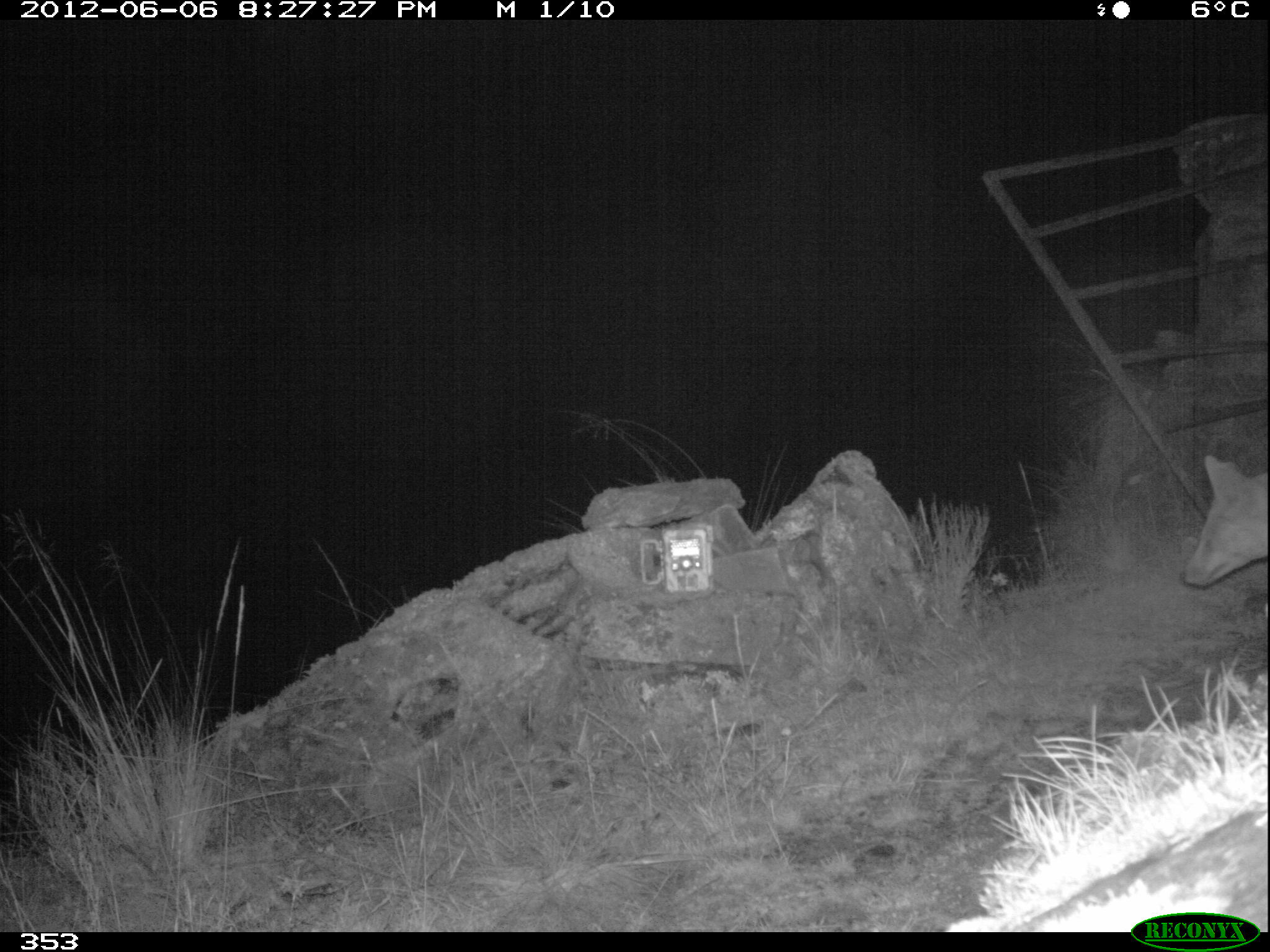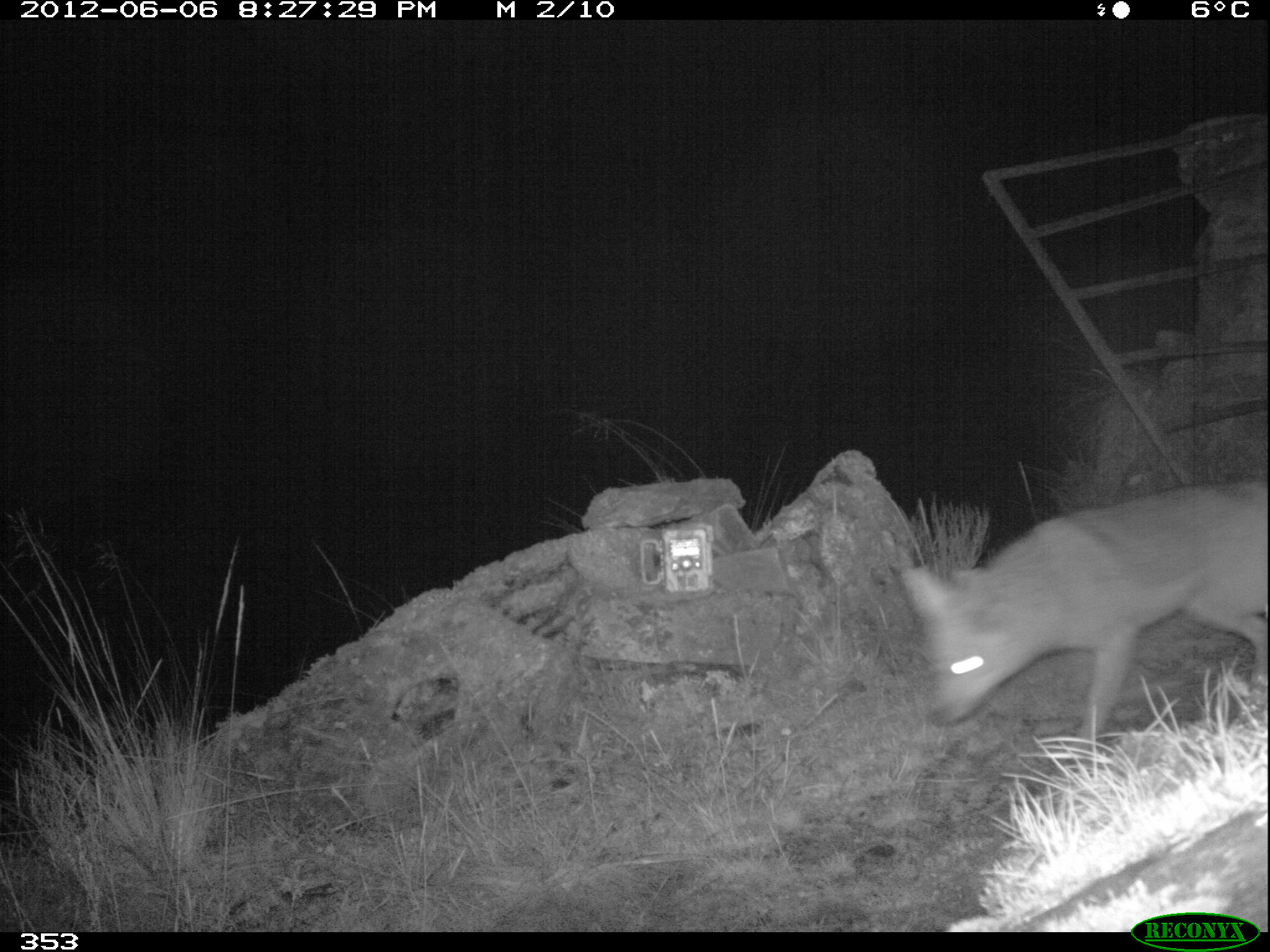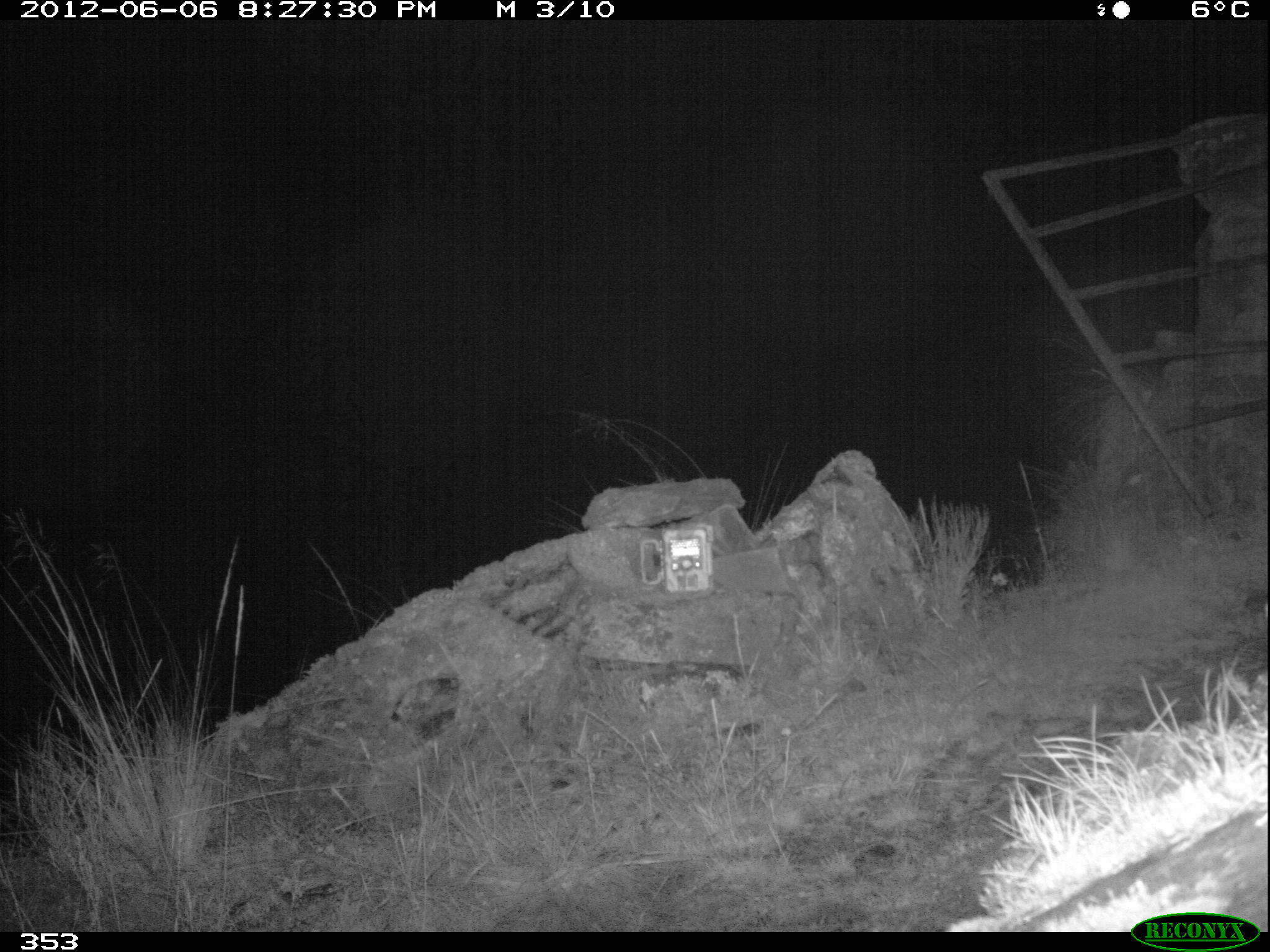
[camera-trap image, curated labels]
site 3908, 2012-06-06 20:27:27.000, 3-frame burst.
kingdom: Animalia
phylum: Chordata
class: Mammalia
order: Carnivora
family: Canidae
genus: Lycalopex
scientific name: Lycalopex culpaeus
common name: culpeo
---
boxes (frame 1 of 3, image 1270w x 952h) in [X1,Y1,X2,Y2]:
lycalopex culpaeus: [1181,455,1269,588]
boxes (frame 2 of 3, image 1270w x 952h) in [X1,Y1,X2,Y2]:
lycalopex culpaeus: [901,480,1268,752]